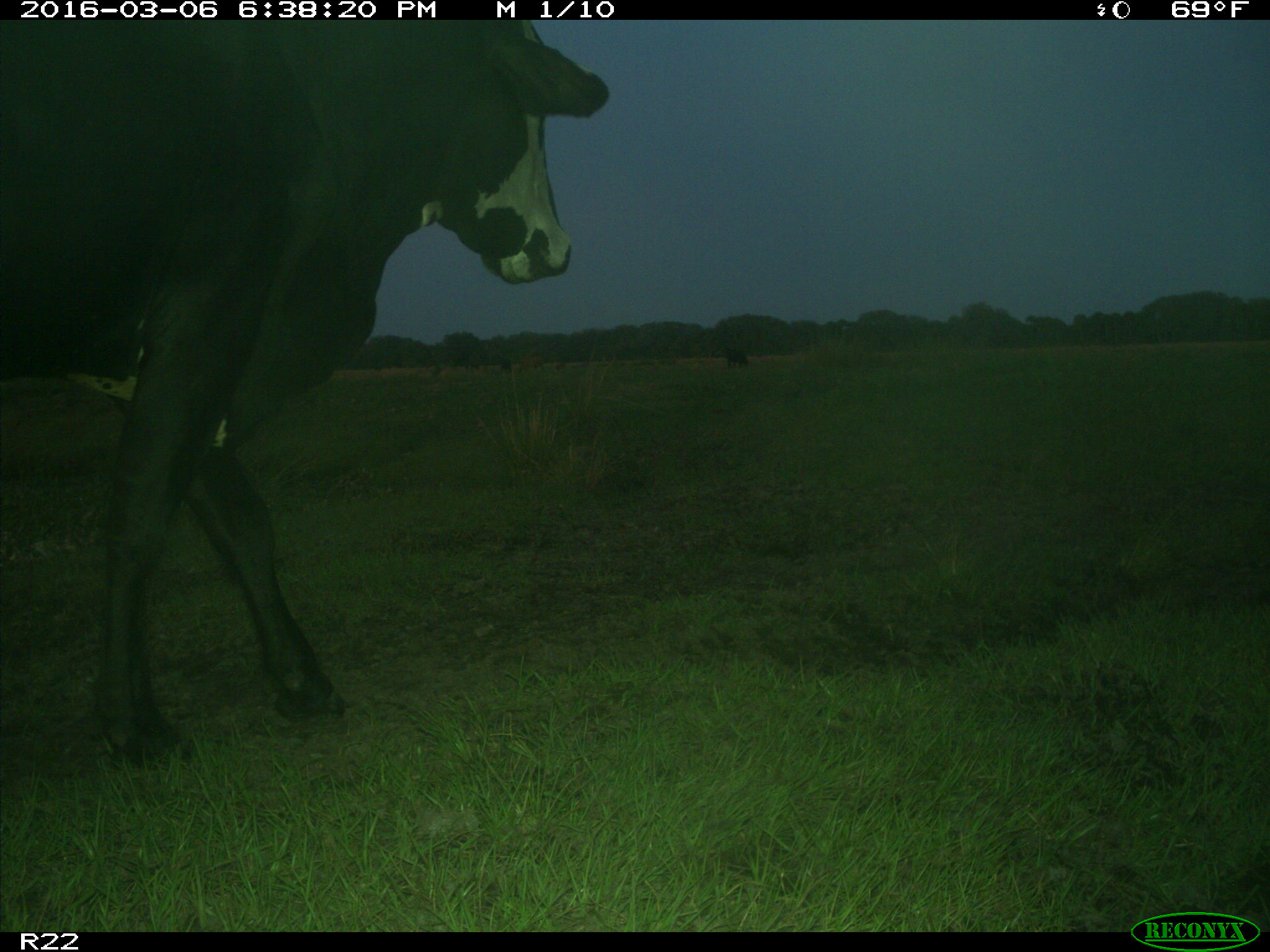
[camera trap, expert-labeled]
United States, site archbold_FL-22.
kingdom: Animalia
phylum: Chordata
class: Mammalia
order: Artiodactyla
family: Bovidae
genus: Bos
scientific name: Bos taurus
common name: domestic cow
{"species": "Bos taurus (domestic cow)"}